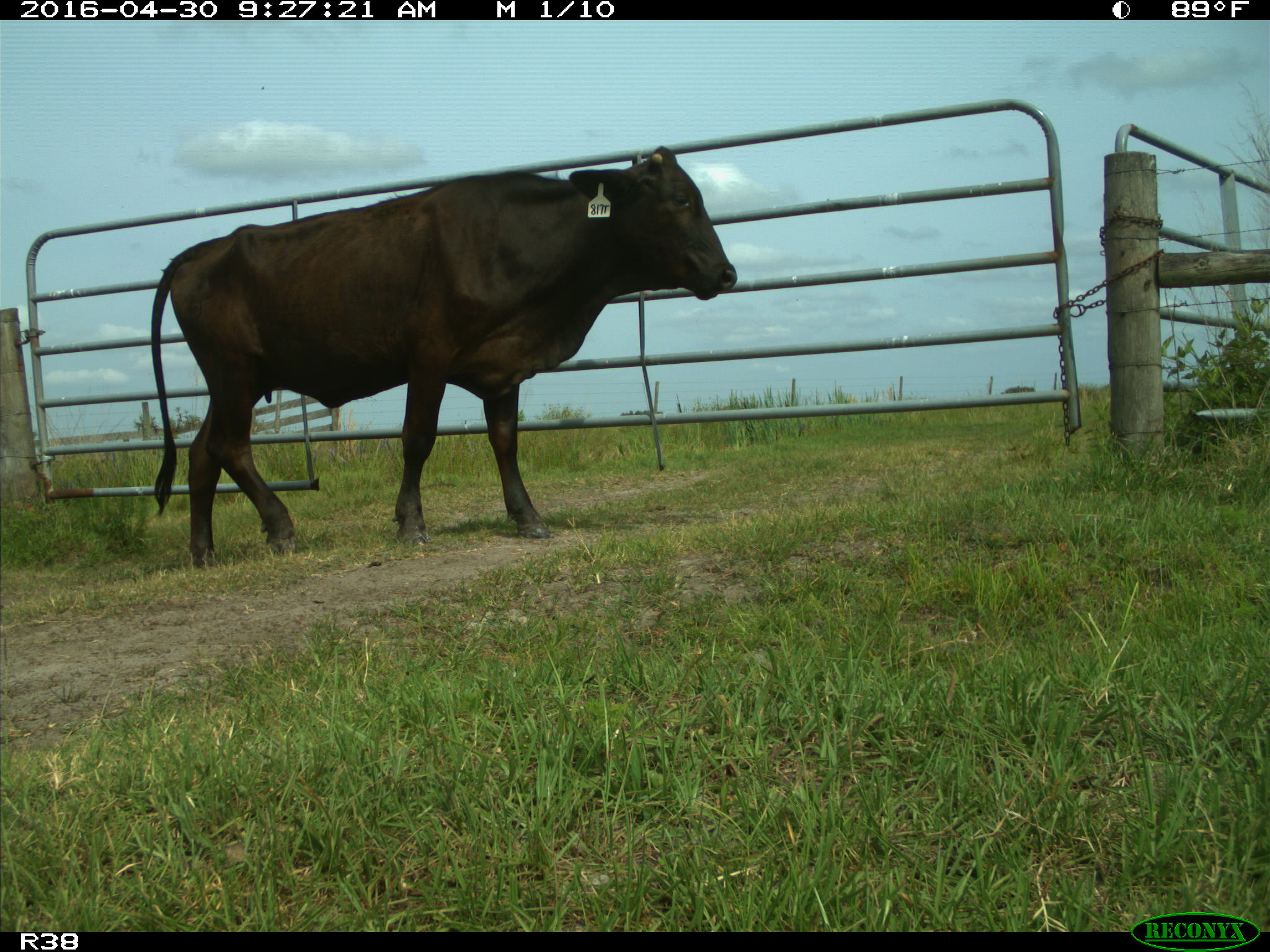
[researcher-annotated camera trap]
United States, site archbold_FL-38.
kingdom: Animalia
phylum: Chordata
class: Mammalia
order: Artiodactyla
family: Bovidae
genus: Bos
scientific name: Bos taurus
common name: domestic cow